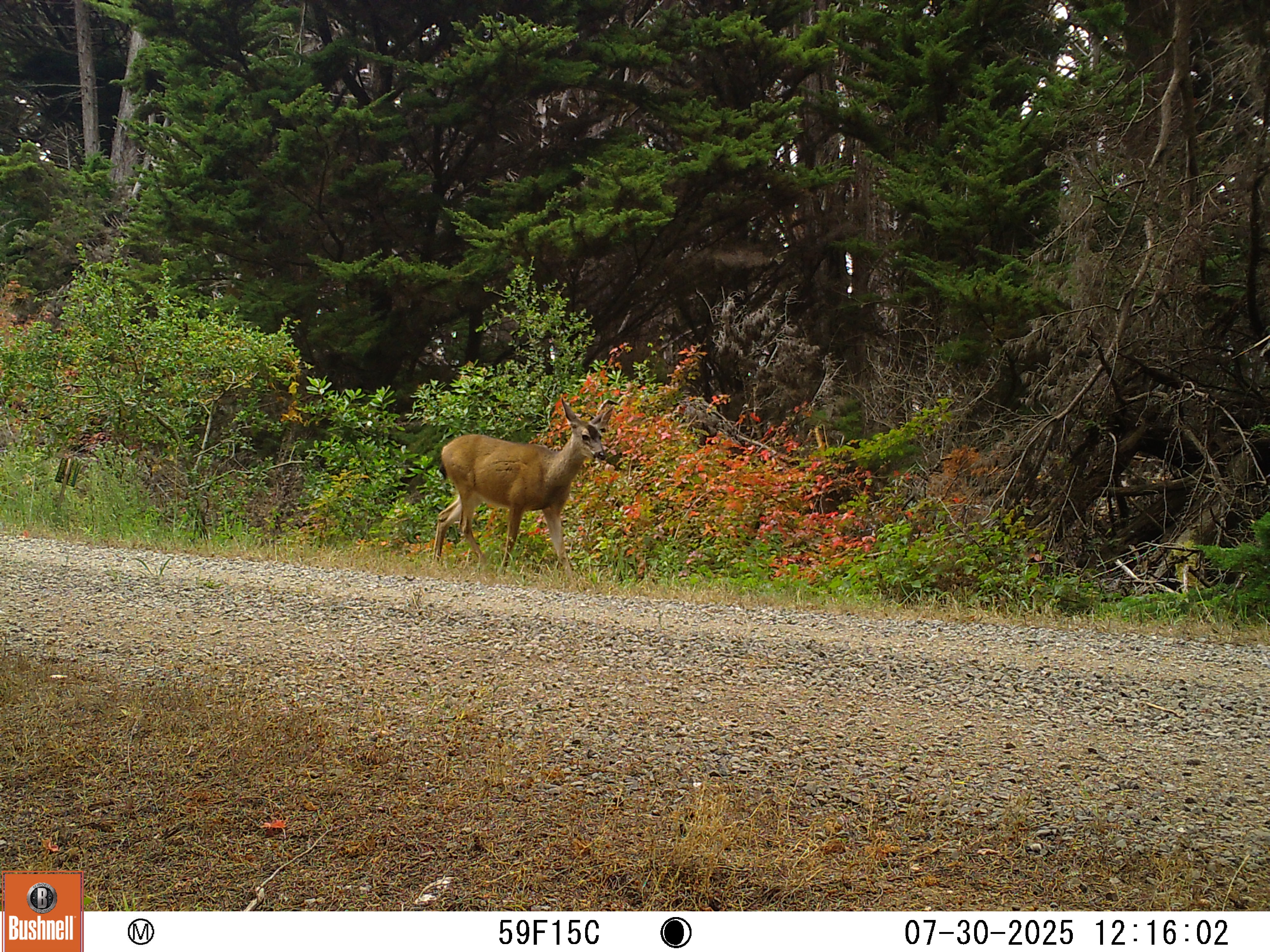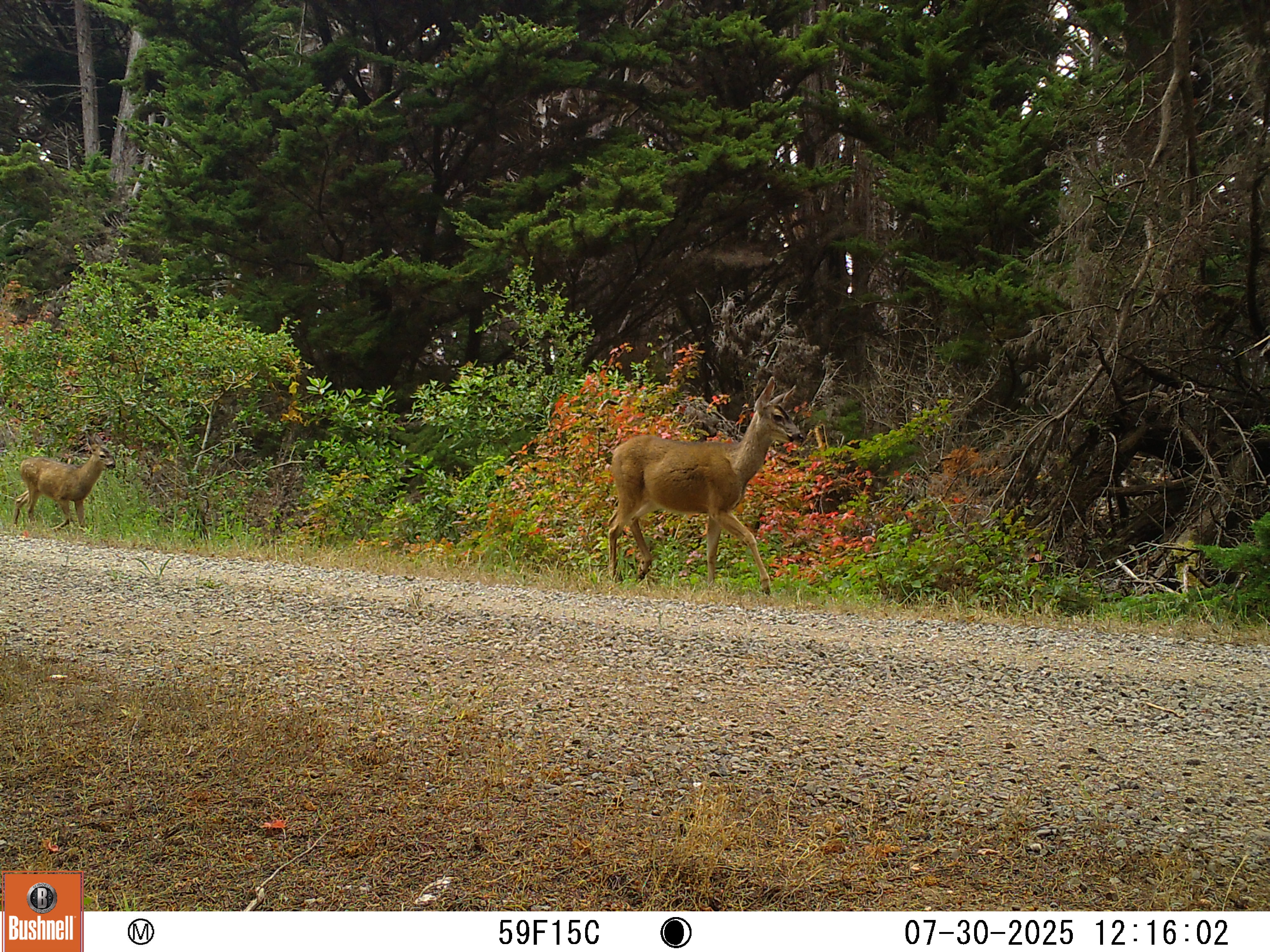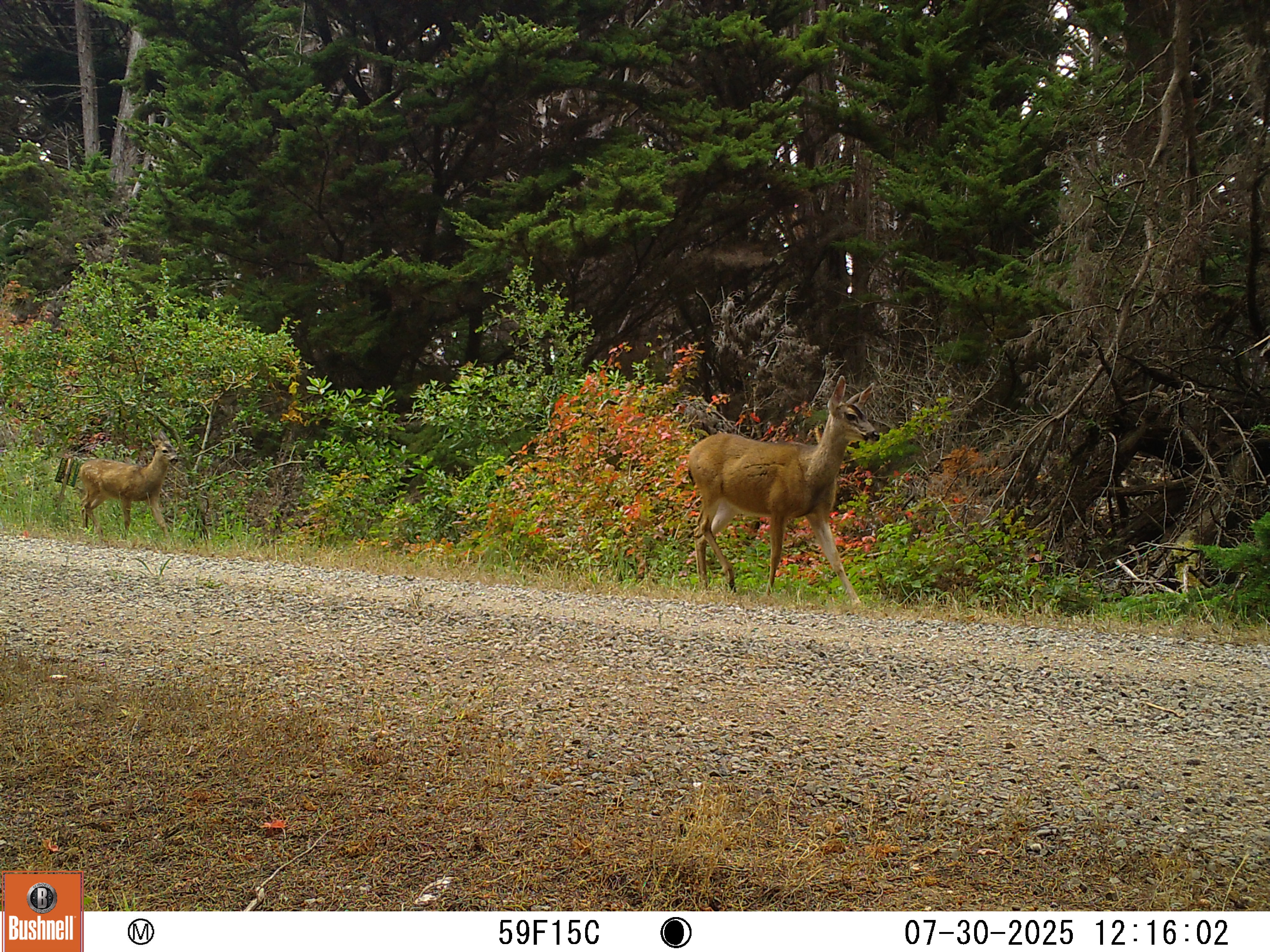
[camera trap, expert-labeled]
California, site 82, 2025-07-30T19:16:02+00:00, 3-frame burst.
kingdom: Animalia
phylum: Chordata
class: Mammalia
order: Artiodactyla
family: Cervidae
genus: Odocoileus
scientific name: Odocoileus hemionus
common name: mule deer